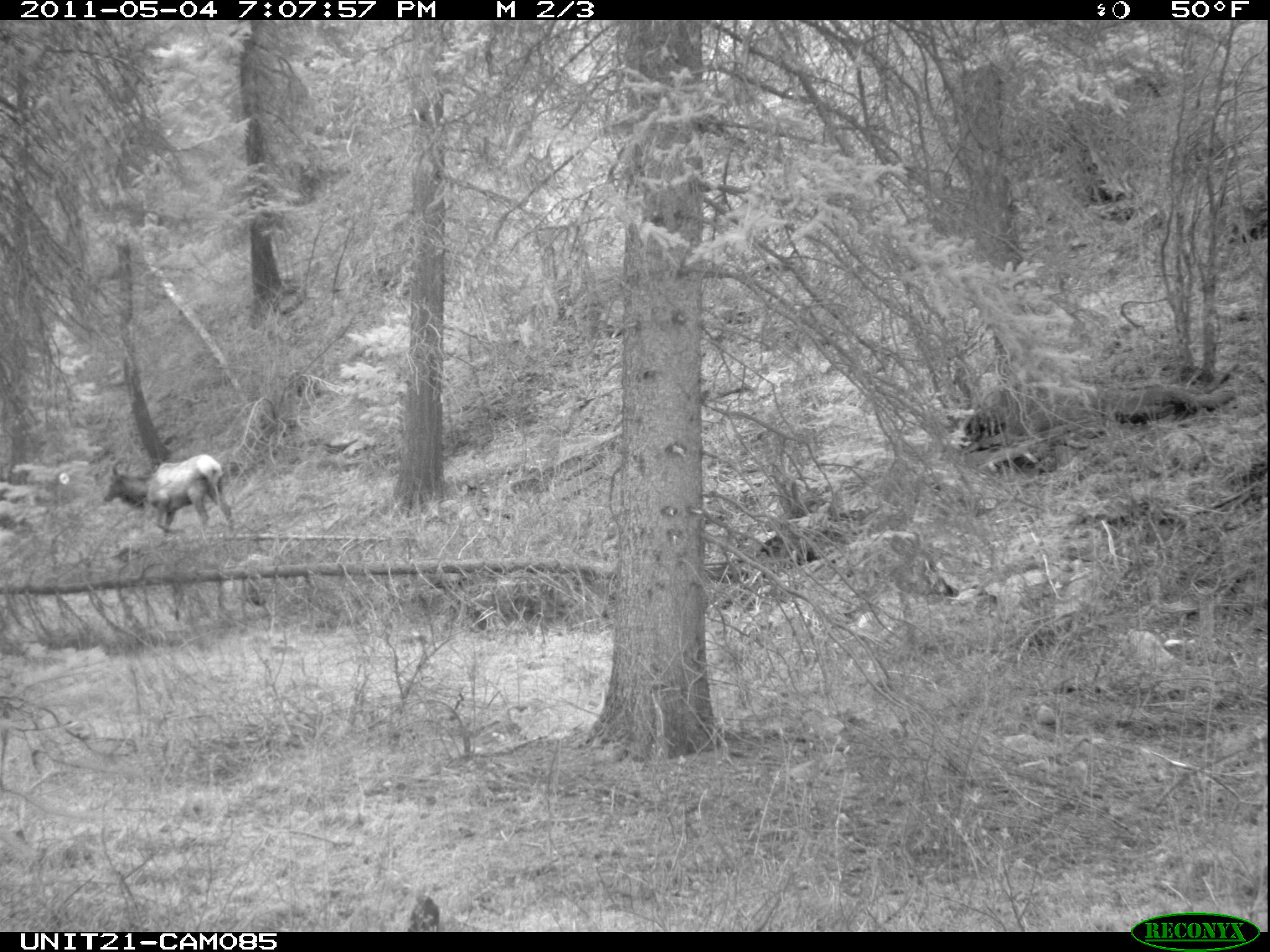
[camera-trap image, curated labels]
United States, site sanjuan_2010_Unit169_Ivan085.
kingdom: Animalia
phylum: Chordata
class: Mammalia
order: Artiodactyla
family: Cervidae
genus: Cervus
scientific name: Cervus elaphus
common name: red deer